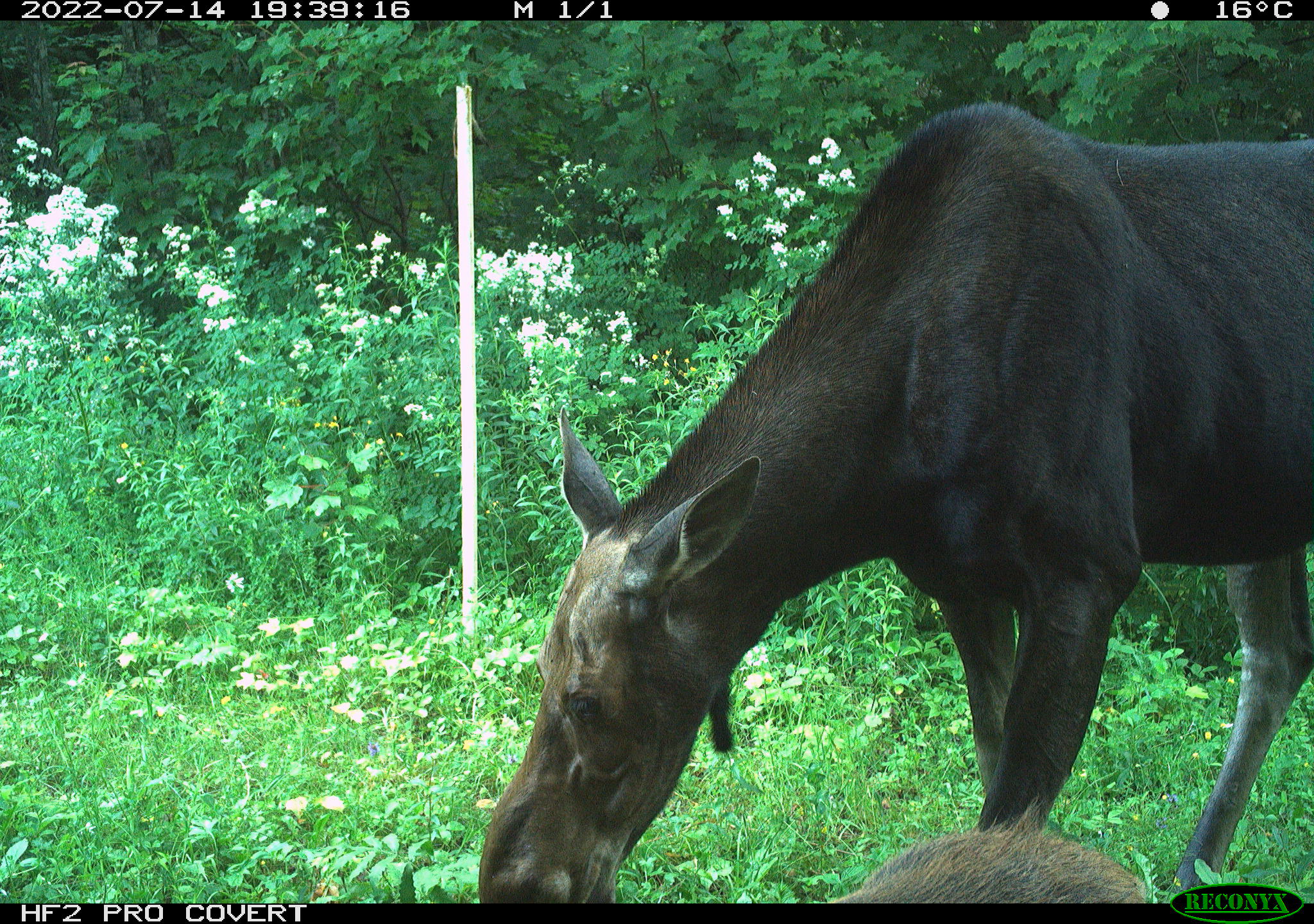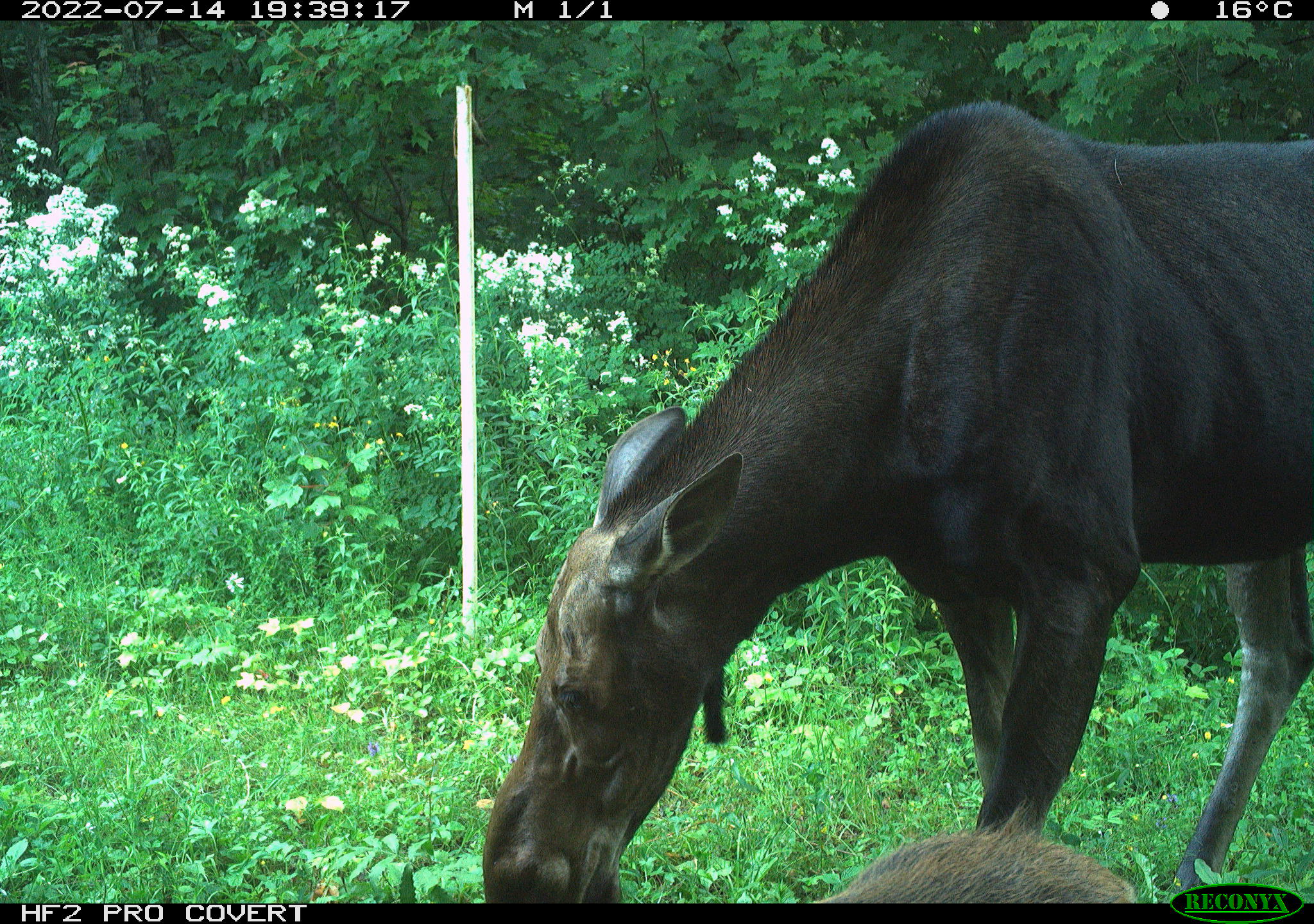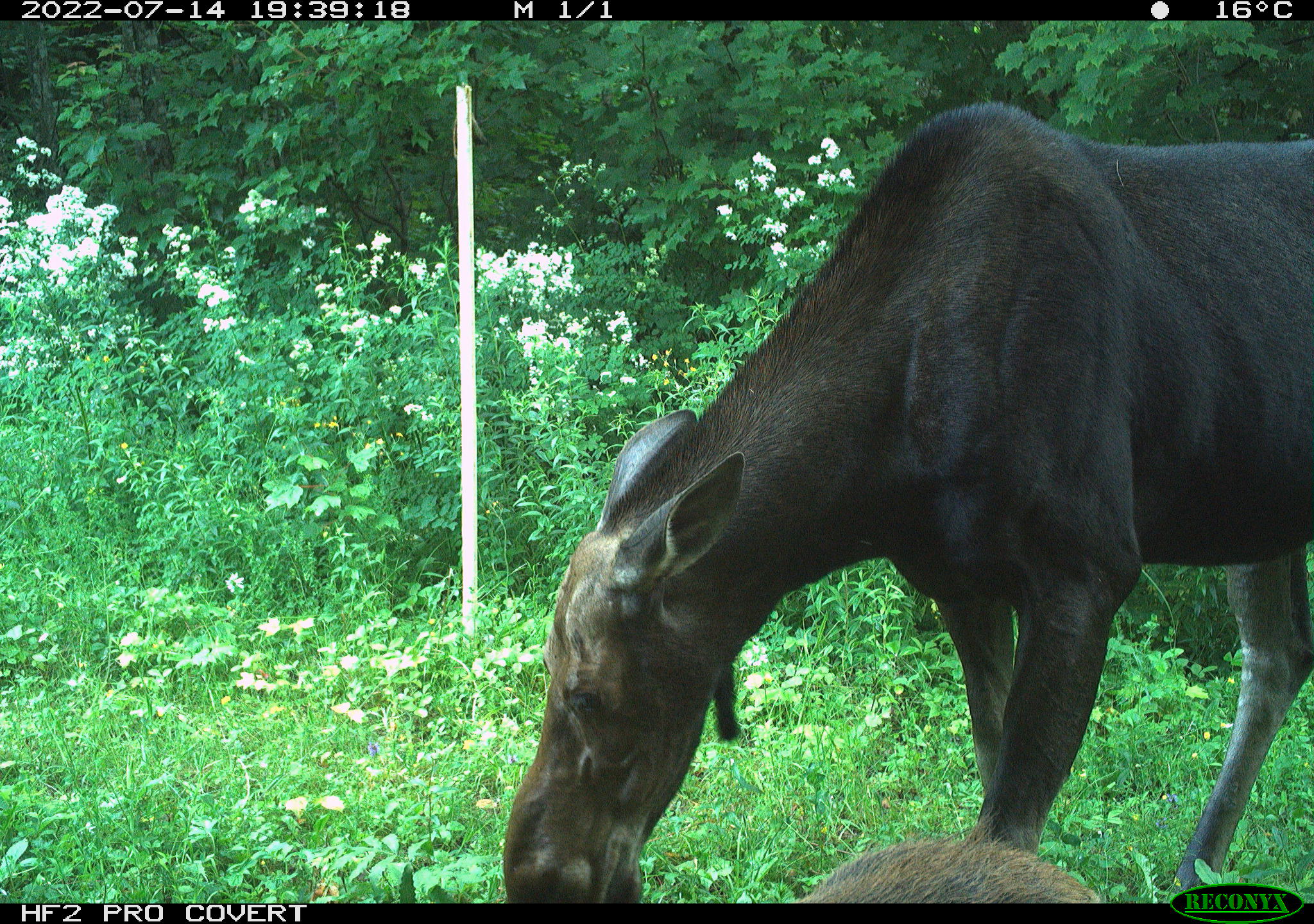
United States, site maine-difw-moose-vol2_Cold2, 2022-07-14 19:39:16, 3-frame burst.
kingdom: Animalia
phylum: Chordata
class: Mammalia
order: Artiodactyla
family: Cervidae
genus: Alces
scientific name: Alces alces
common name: moose